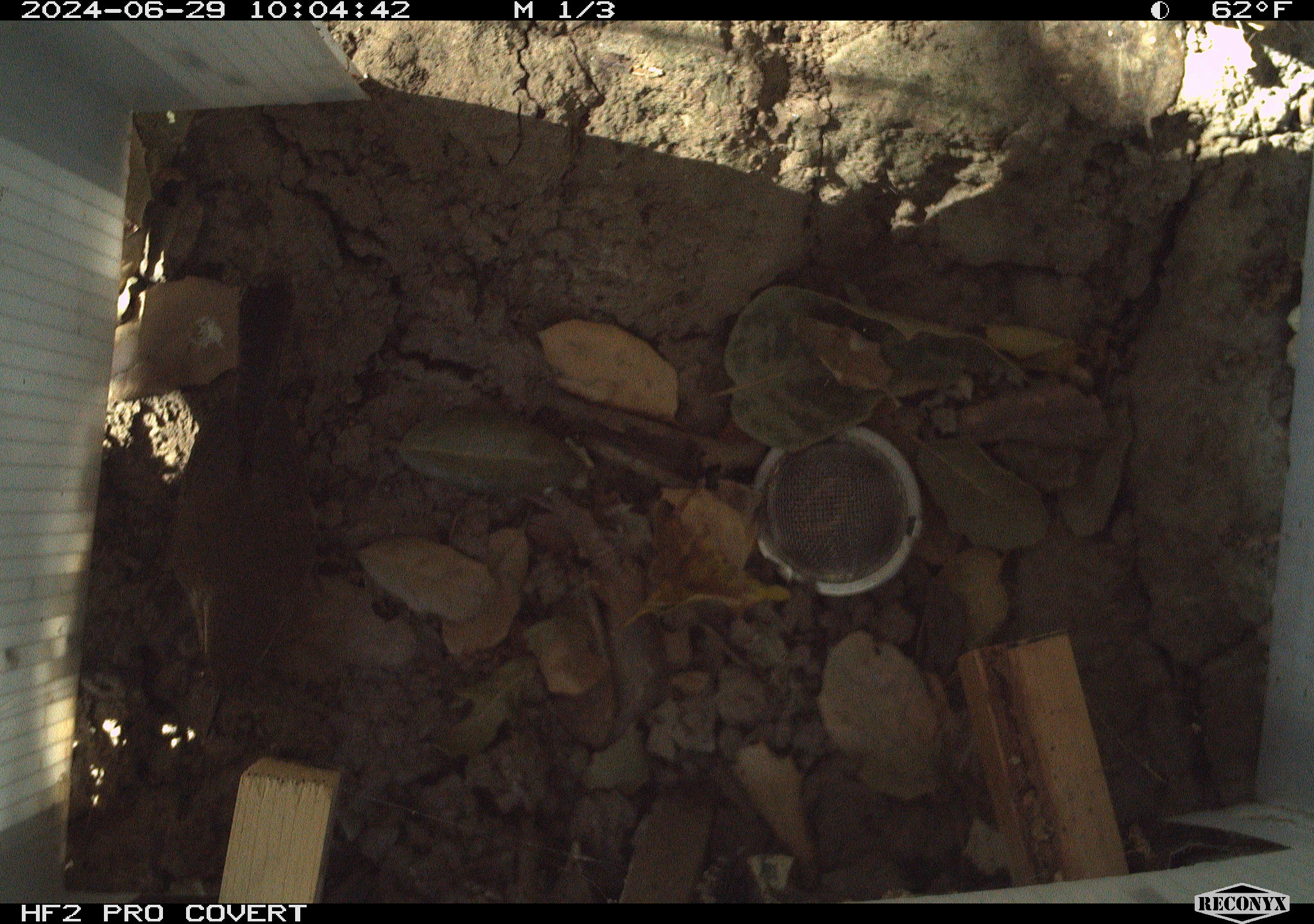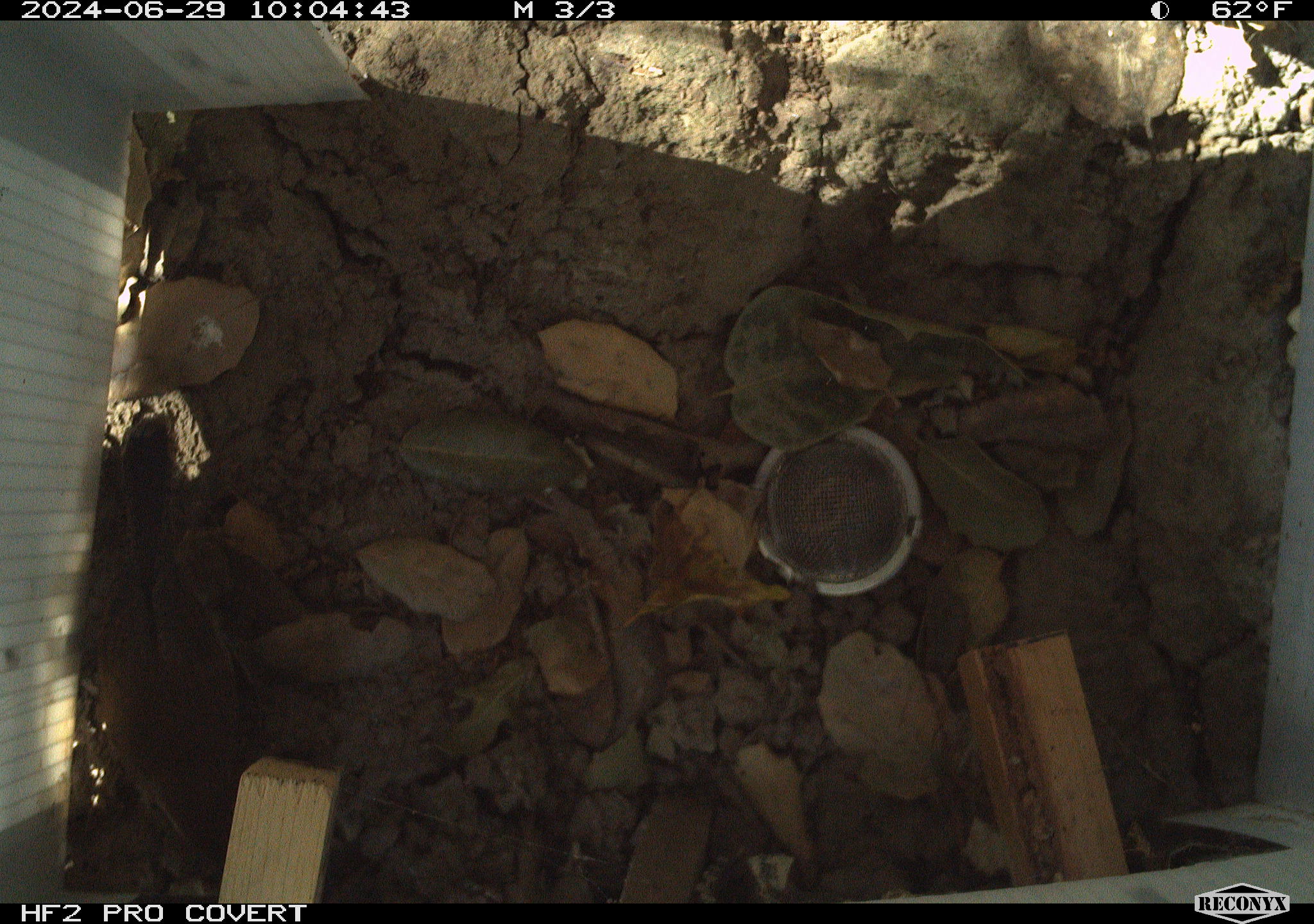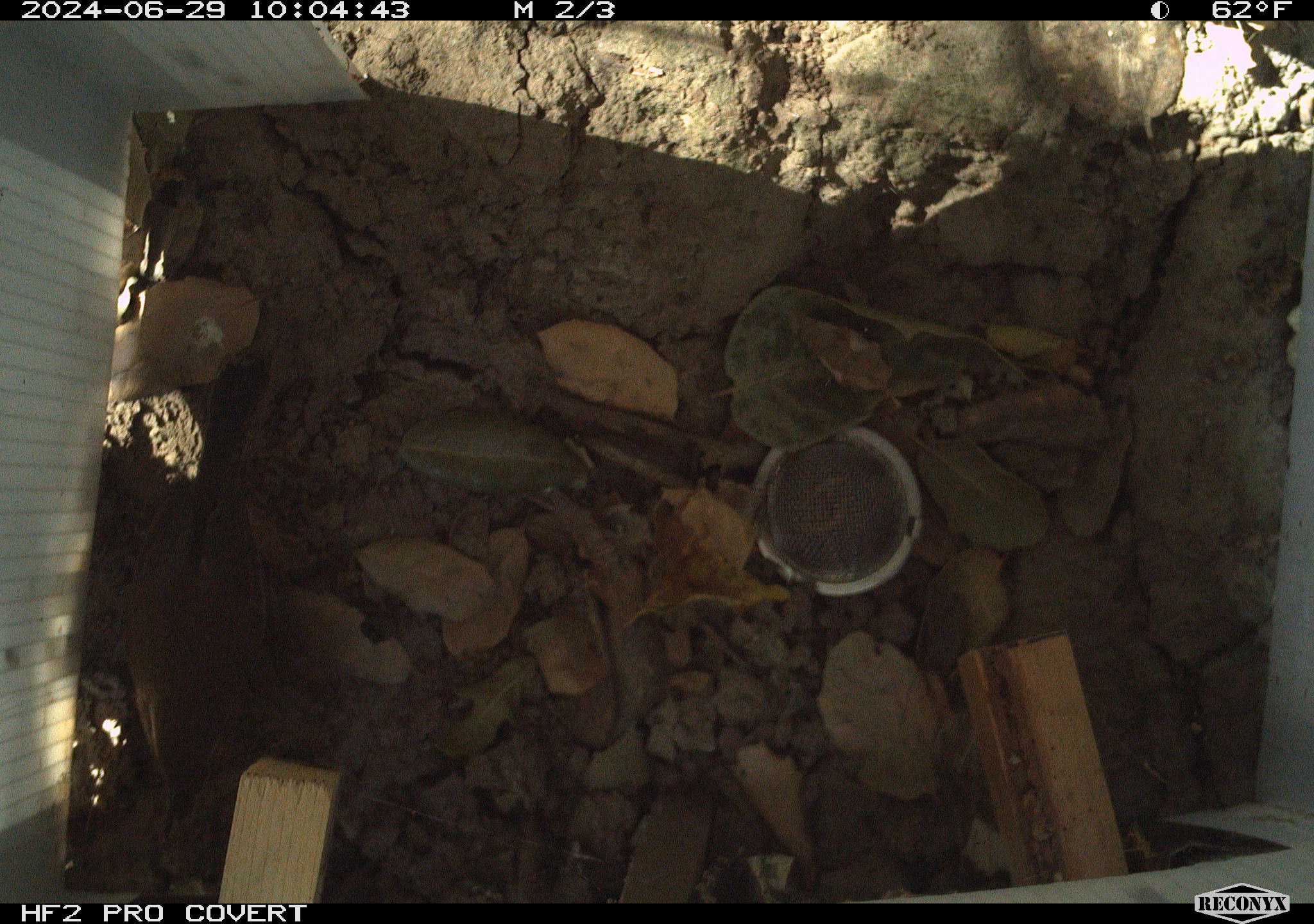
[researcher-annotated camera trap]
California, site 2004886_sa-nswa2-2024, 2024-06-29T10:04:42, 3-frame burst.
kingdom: Animalia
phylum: Chordata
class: Aves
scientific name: Aves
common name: bird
Bird (Aves).